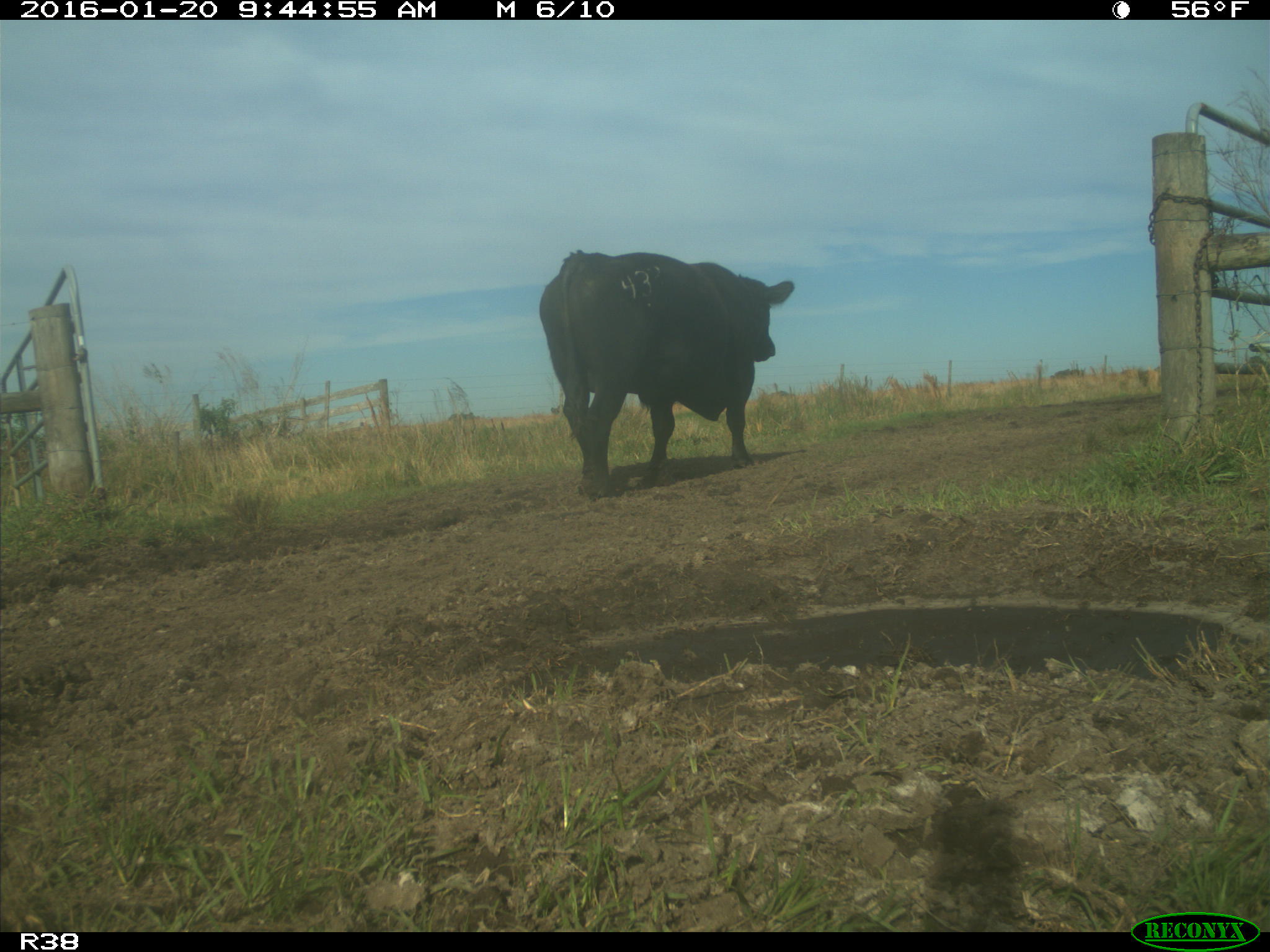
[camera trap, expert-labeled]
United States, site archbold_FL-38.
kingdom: Animalia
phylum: Chordata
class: Mammalia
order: Artiodactyla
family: Bovidae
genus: Bos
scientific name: Bos taurus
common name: domestic cow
Bos taurus (domestic cow).